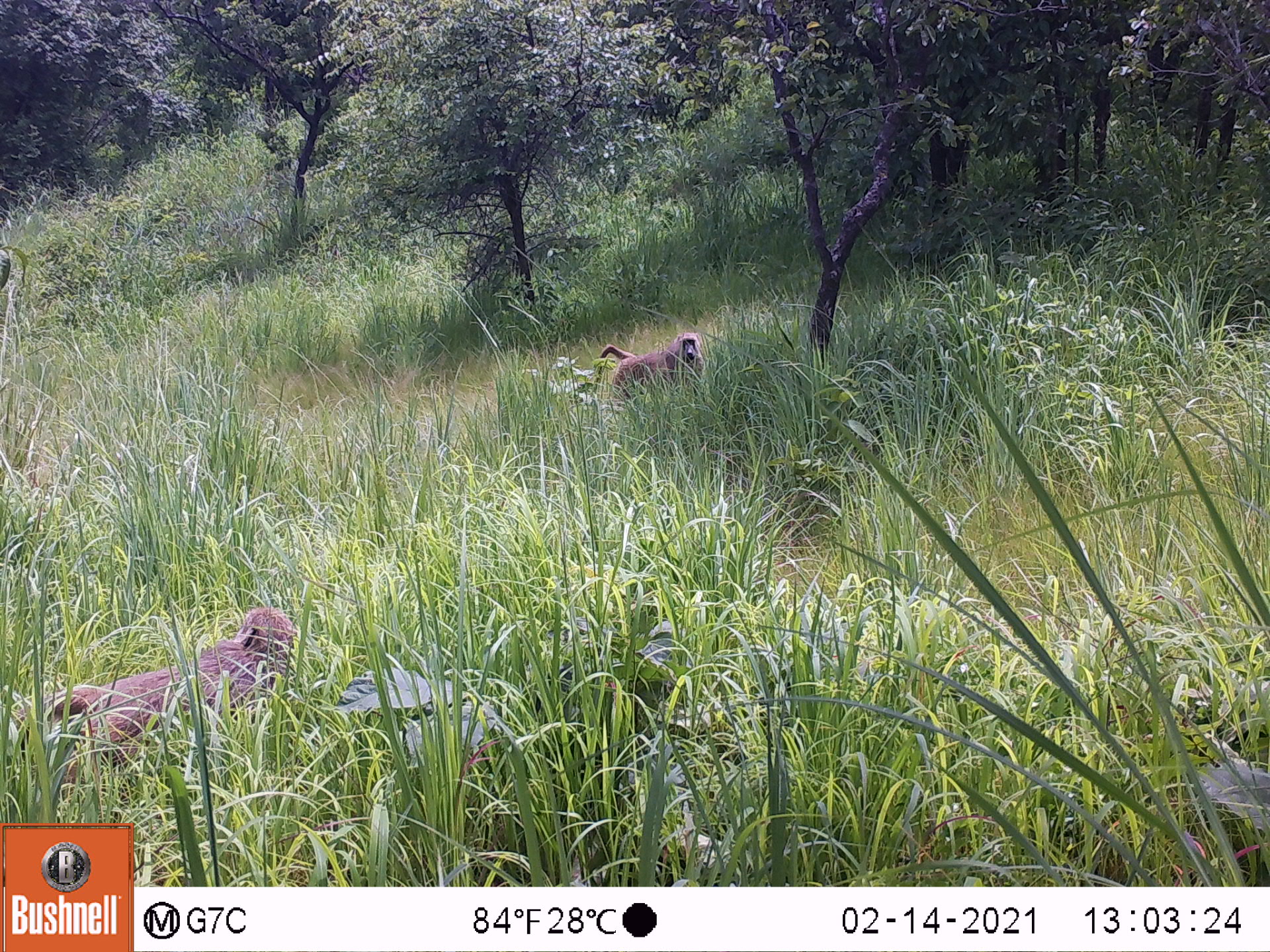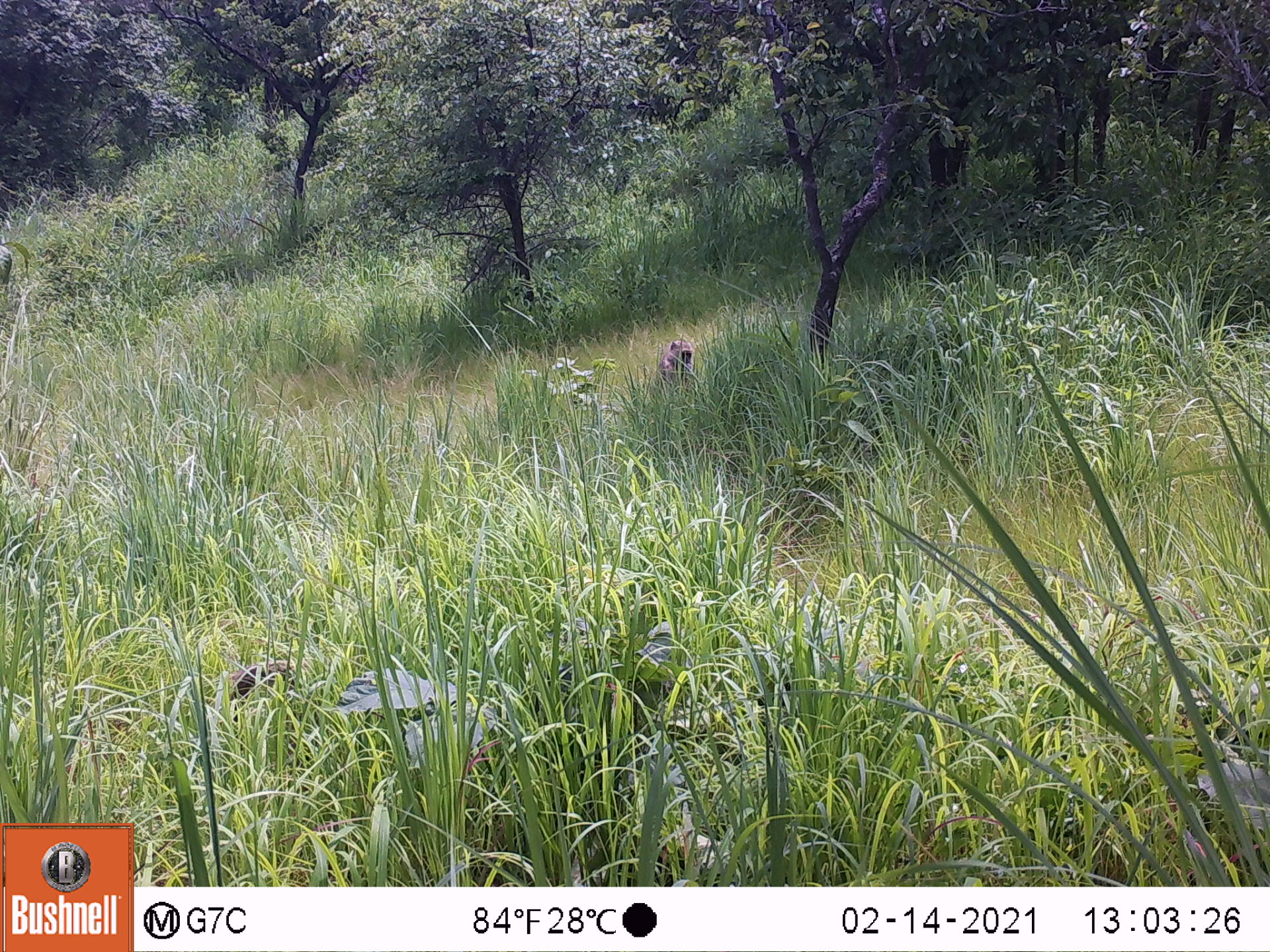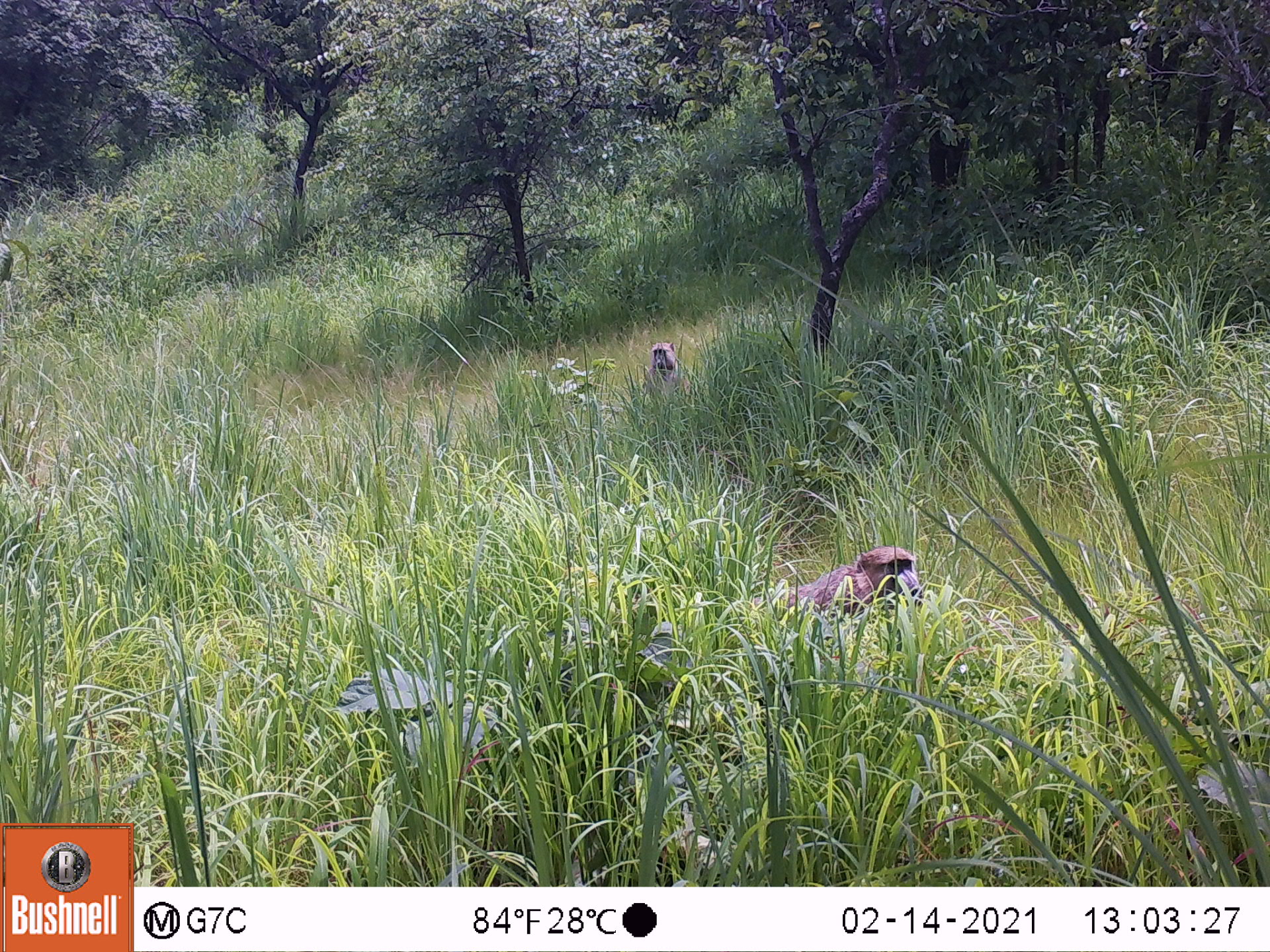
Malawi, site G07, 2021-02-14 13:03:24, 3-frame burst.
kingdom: Animalia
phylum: Chordata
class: Mammalia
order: Primates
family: Cercopithecidae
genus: Papio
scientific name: Papio cynocephalus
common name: yellow baboon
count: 2